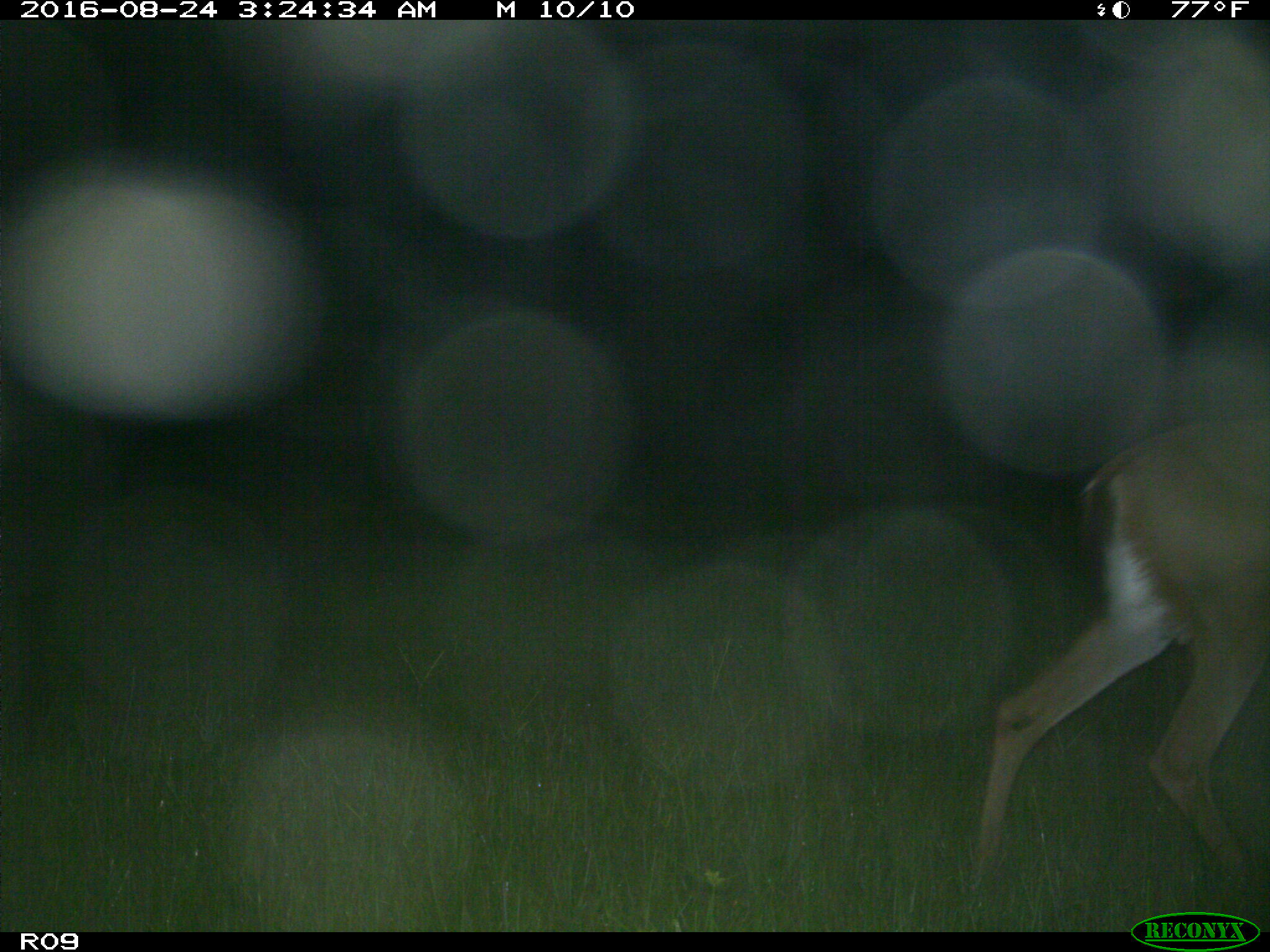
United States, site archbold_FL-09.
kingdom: Animalia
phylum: Chordata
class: Mammalia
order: Artiodactyla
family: Cervidae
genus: Odocoileus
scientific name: Odocoileus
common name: deer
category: unidentified deer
Unidentified deer (deer) (Odocoileus).